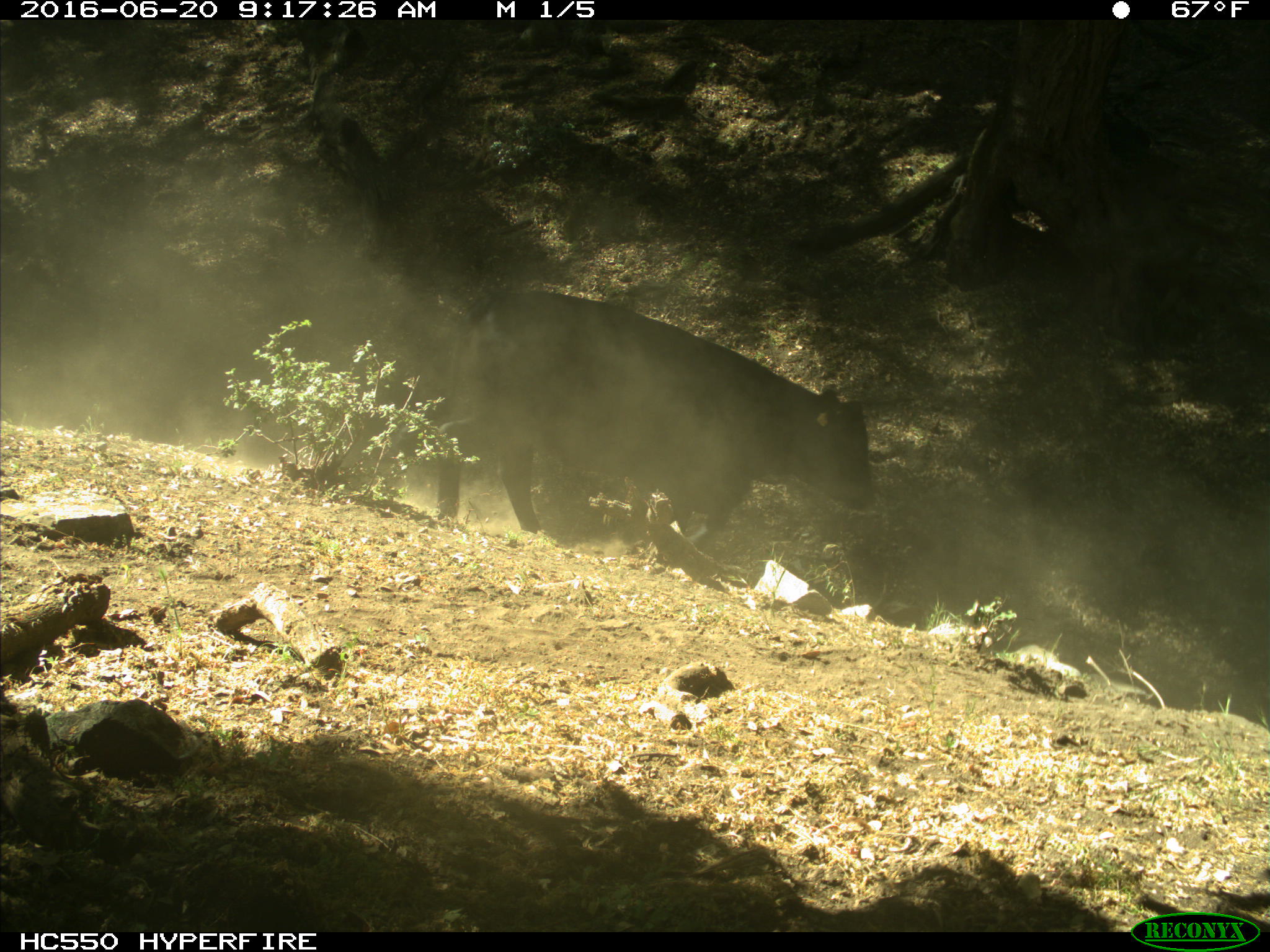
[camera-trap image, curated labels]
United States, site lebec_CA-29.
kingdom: Animalia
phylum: Chordata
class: Mammalia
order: Artiodactyla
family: Bovidae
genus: Bos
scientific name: Bos taurus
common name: domestic cow